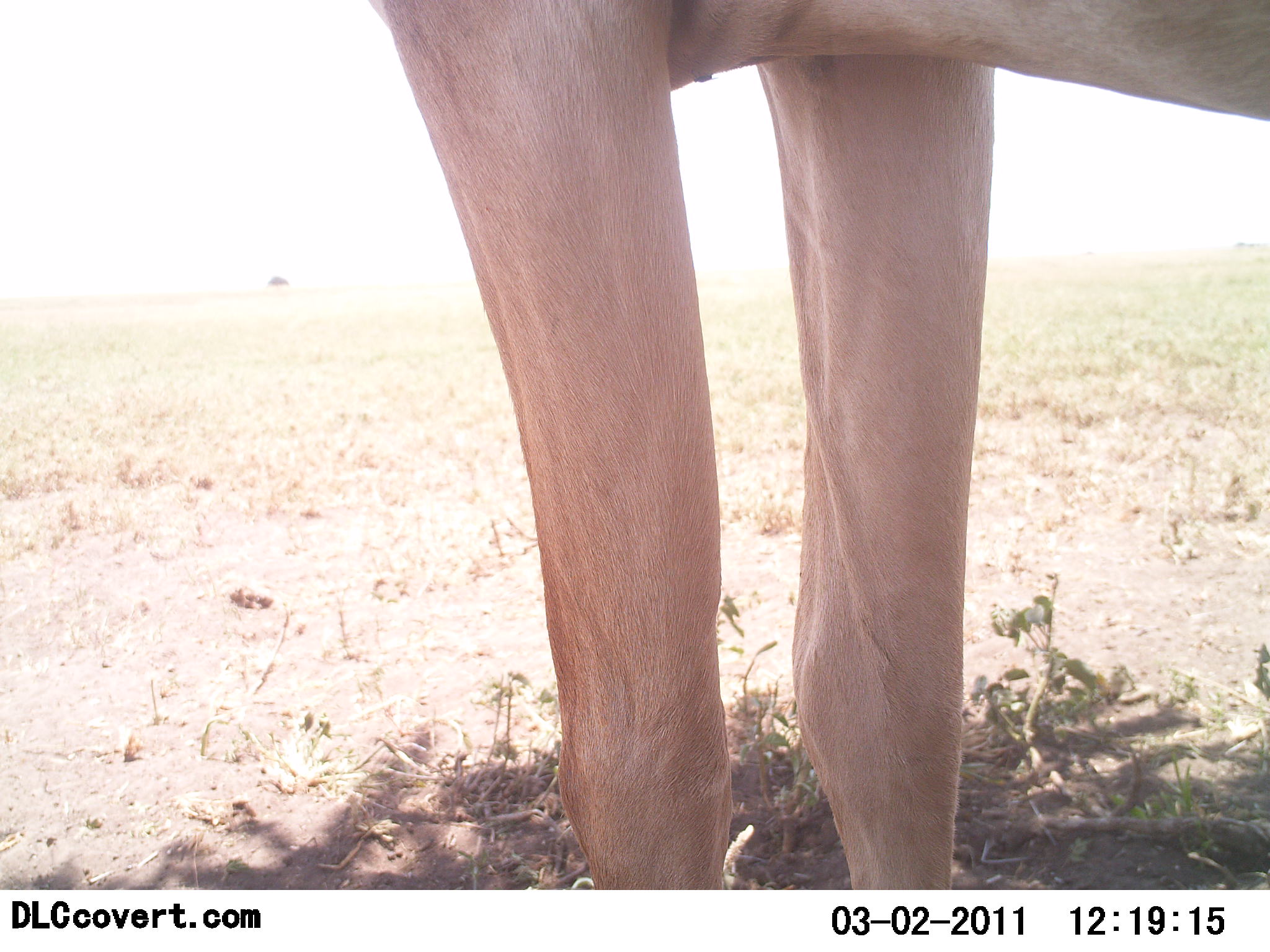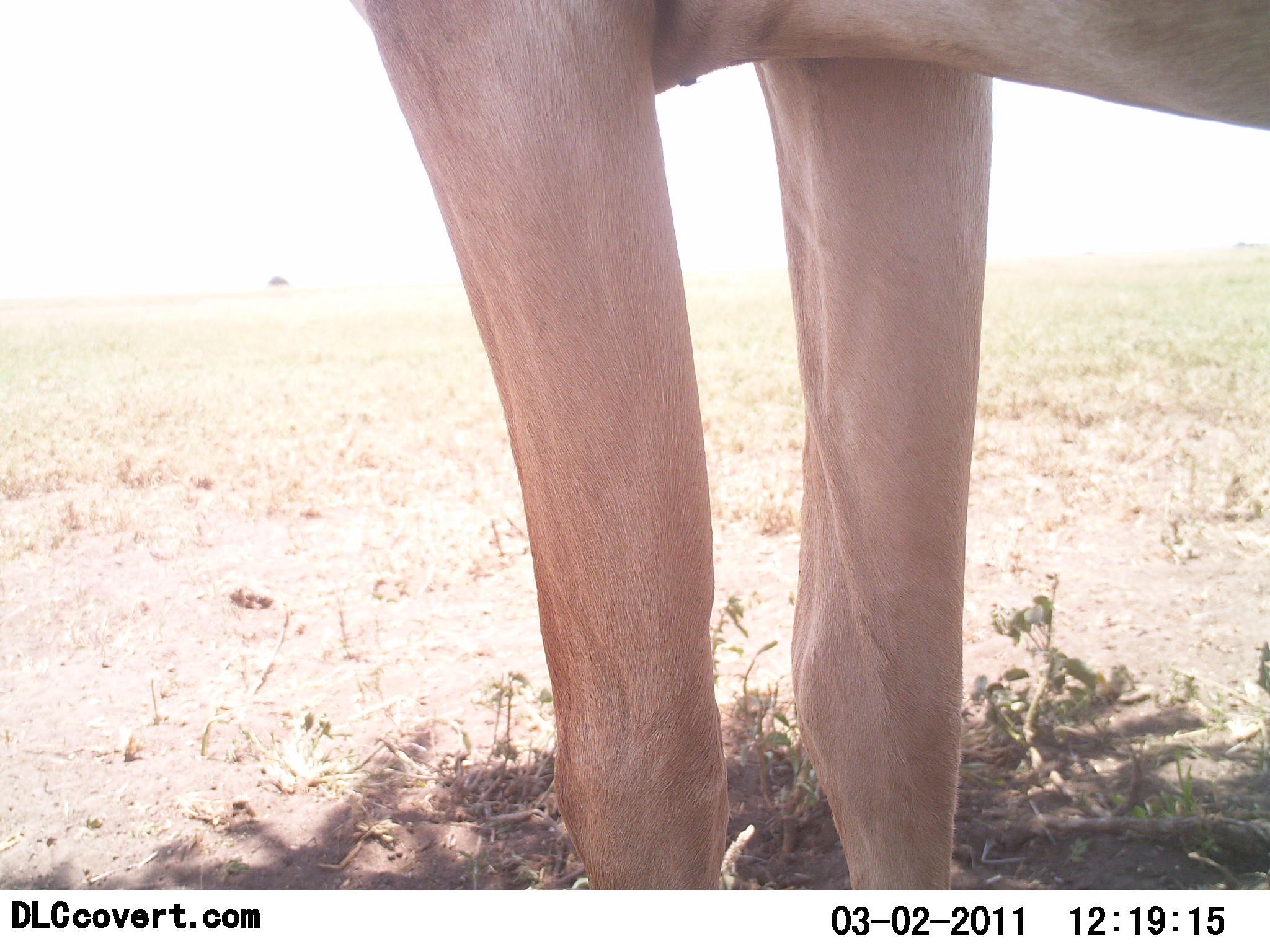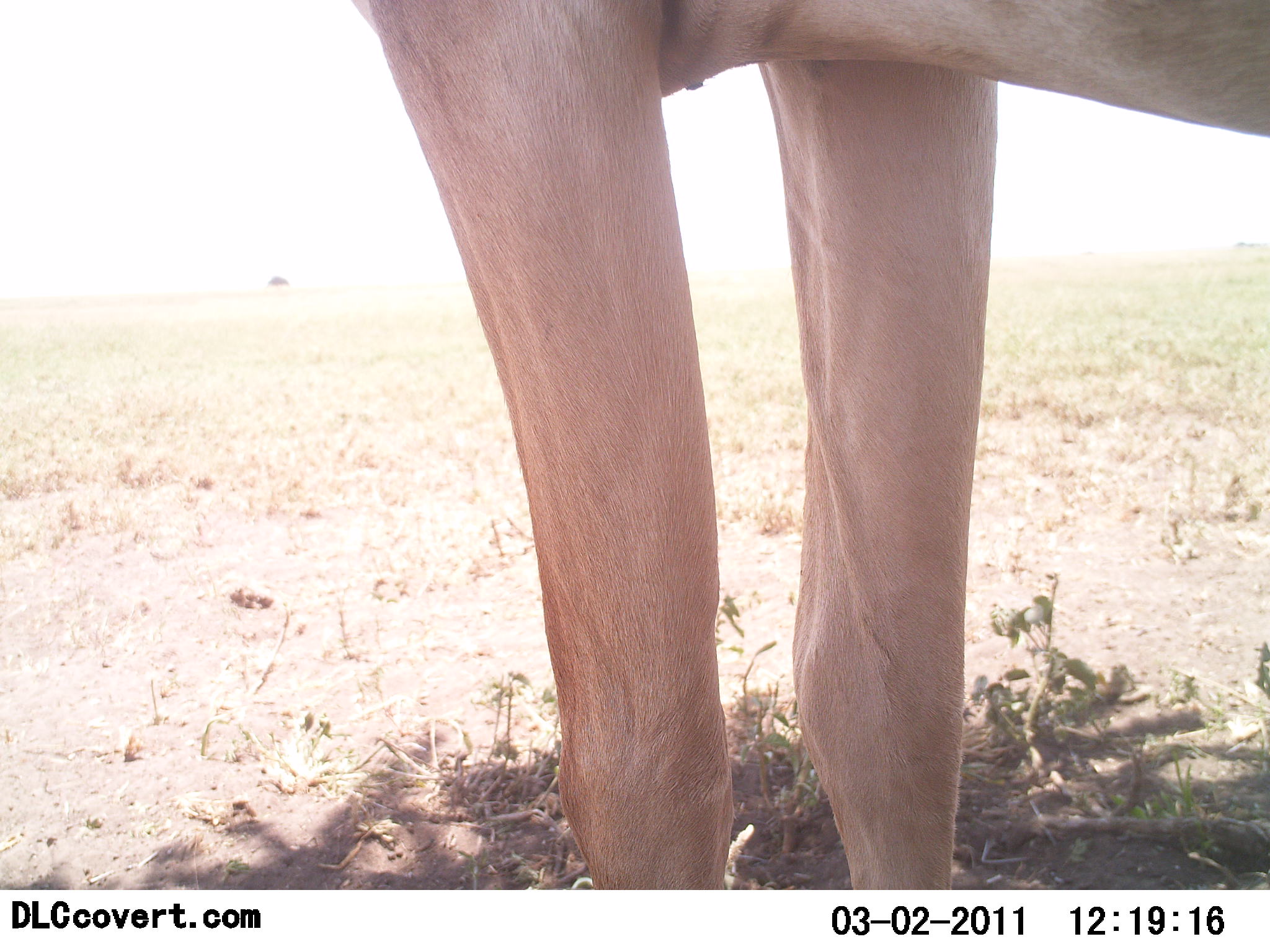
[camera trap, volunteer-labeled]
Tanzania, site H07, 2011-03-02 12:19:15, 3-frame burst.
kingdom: Animalia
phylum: Chordata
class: Mammalia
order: Artiodactyla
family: Bovidae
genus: Alcelaphus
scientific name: Alcelaphus buselaphus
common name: hartebeest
Hartebeest (Alcelaphus buselaphus), count 1. Behavior (volunteer vote fractions): standing 100%, resting 0%, moving 0%, interacting 0%. Young present (vote fraction): 0%. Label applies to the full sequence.